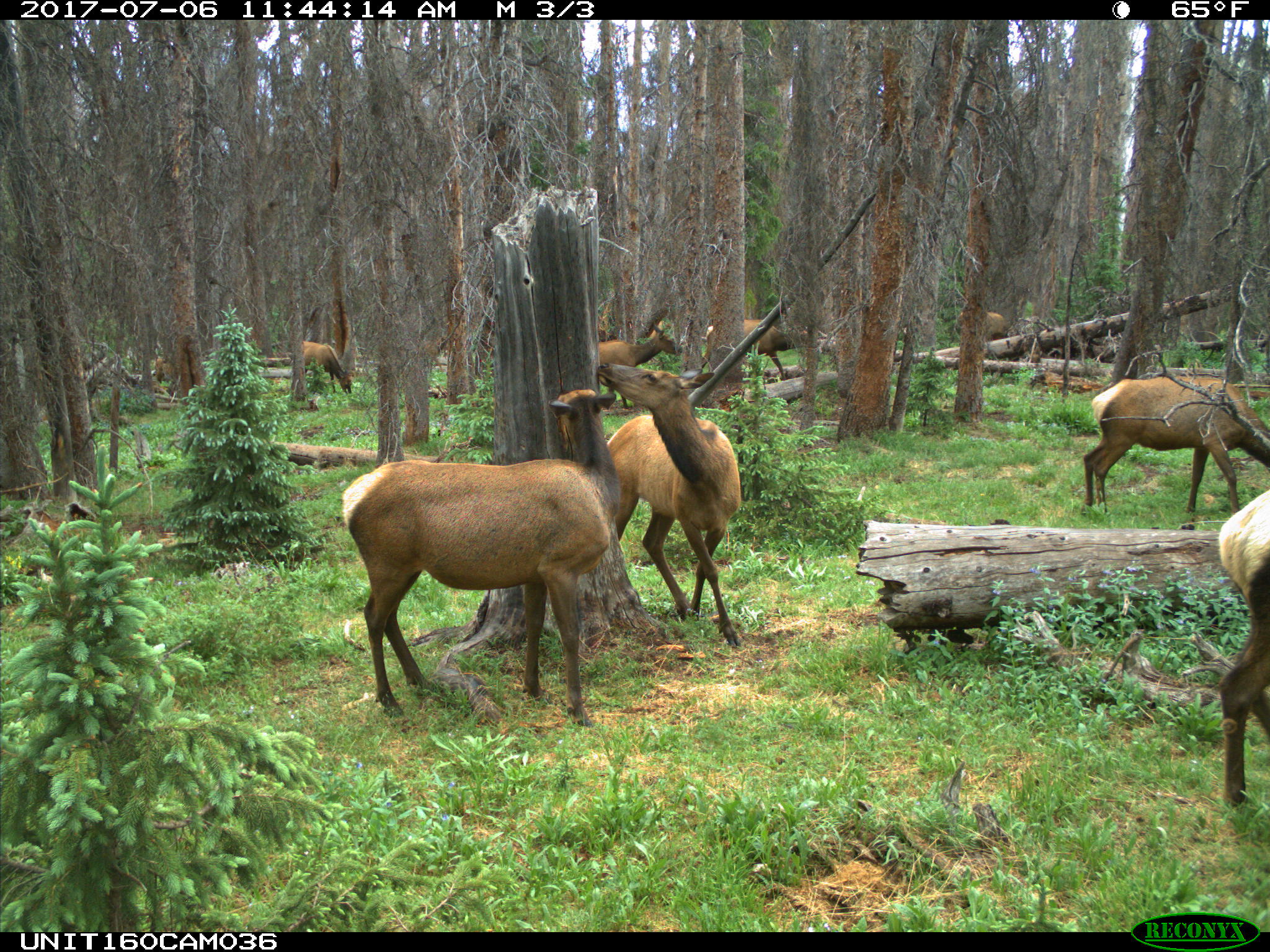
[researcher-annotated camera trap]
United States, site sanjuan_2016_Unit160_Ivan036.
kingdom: Animalia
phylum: Chordata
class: Mammalia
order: Artiodactyla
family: Cervidae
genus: Cervus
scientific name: Cervus elaphus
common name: red deer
Cervus elaphus (red deer).